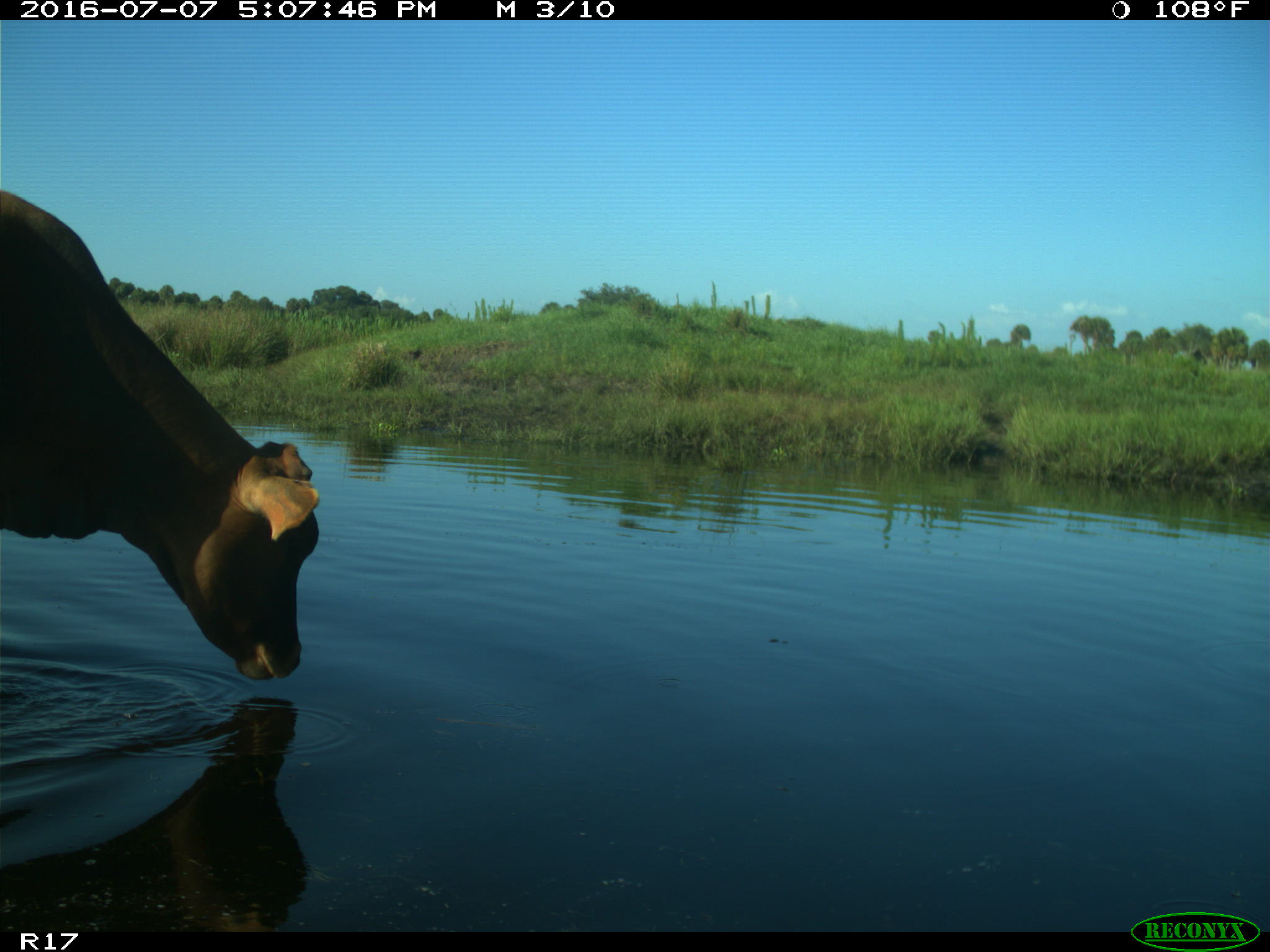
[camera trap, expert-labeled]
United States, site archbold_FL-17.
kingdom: Animalia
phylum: Chordata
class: Mammalia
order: Artiodactyla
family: Bovidae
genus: Bos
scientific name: Bos taurus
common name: domestic cow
Bos taurus (domestic cow).